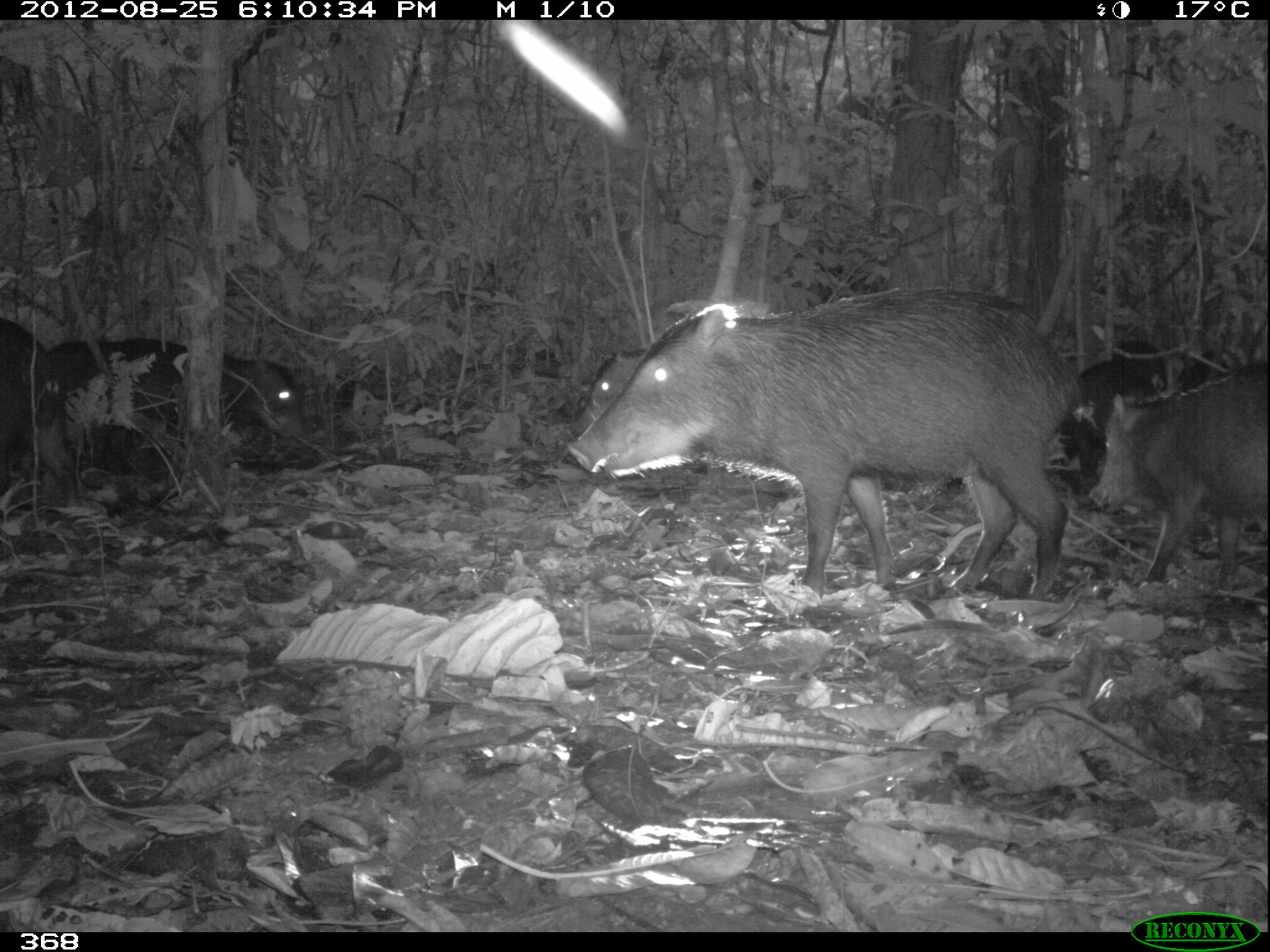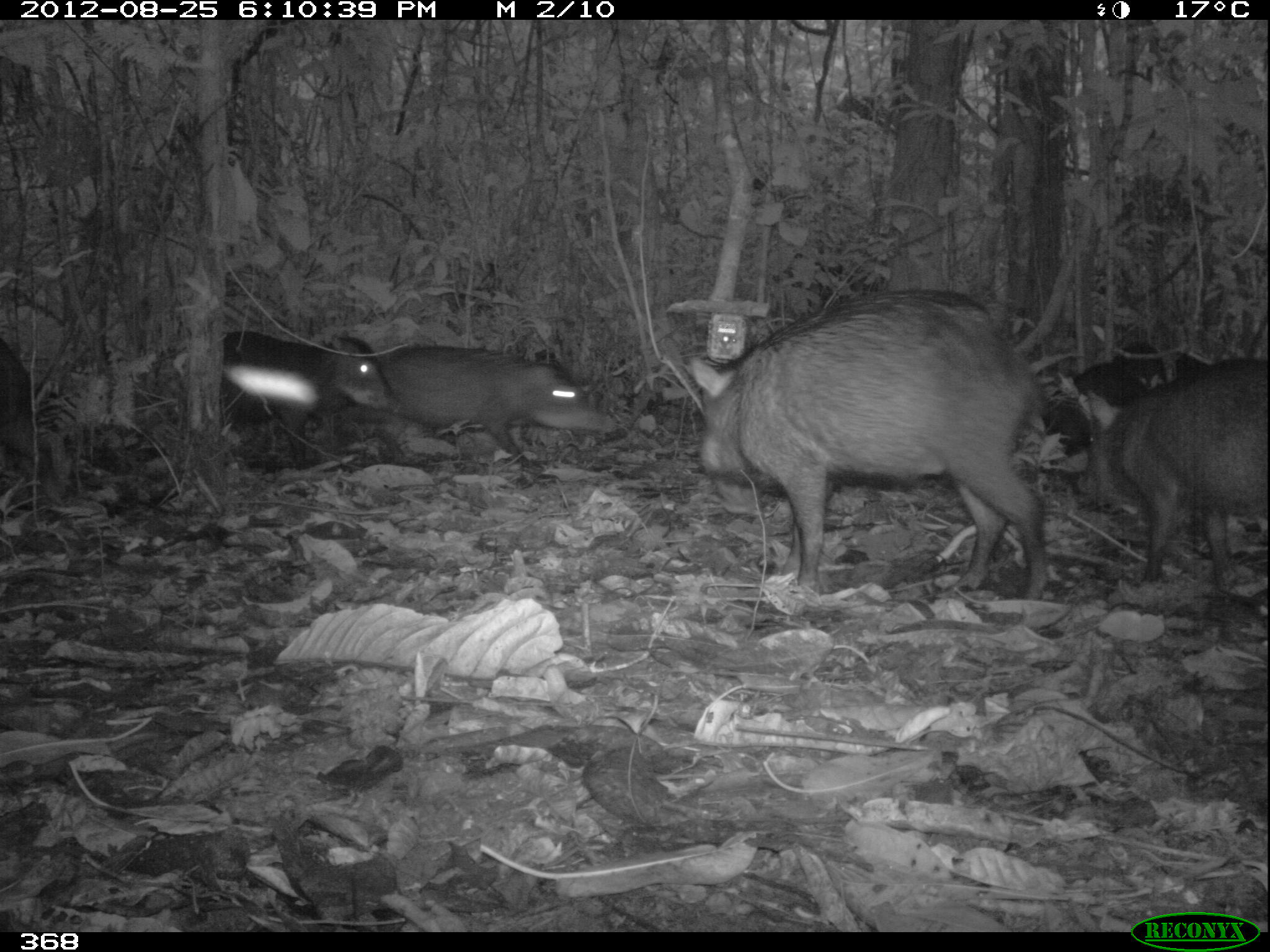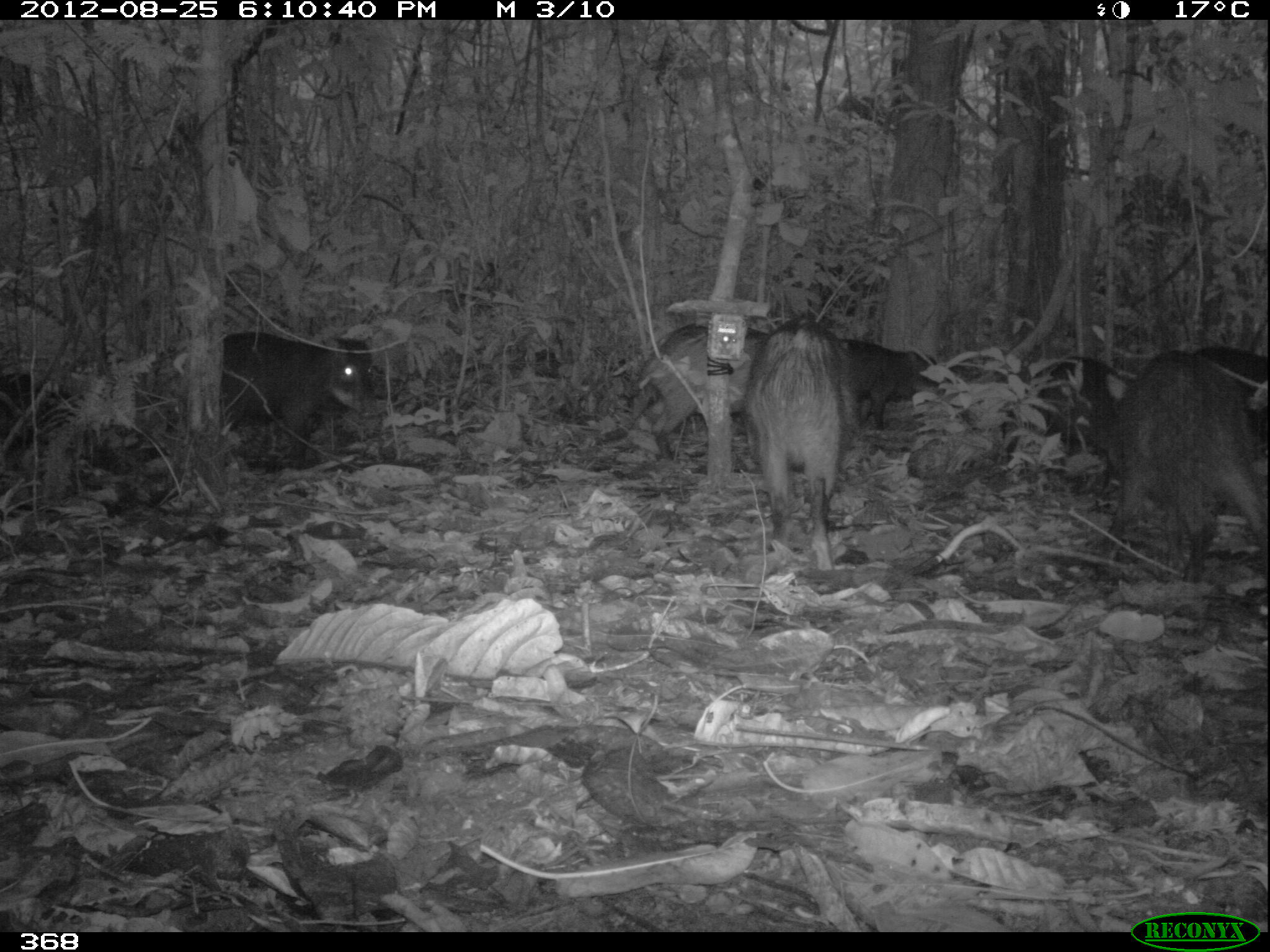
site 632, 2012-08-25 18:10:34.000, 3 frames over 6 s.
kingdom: Animalia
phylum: Chordata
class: Mammalia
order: Artiodactyla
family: Tayassuidae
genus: Tayassu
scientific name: Tayassu pecari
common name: white-lipped peccary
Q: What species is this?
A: Tayassu pecari (white-lipped peccary).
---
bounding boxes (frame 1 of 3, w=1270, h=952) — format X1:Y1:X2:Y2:
tayassu pecari: 566:285:1084:612; 1086:365:1270:584; 93:335:305:449; 0:309:85:505; 42:338:127:445; 567:349:648:438